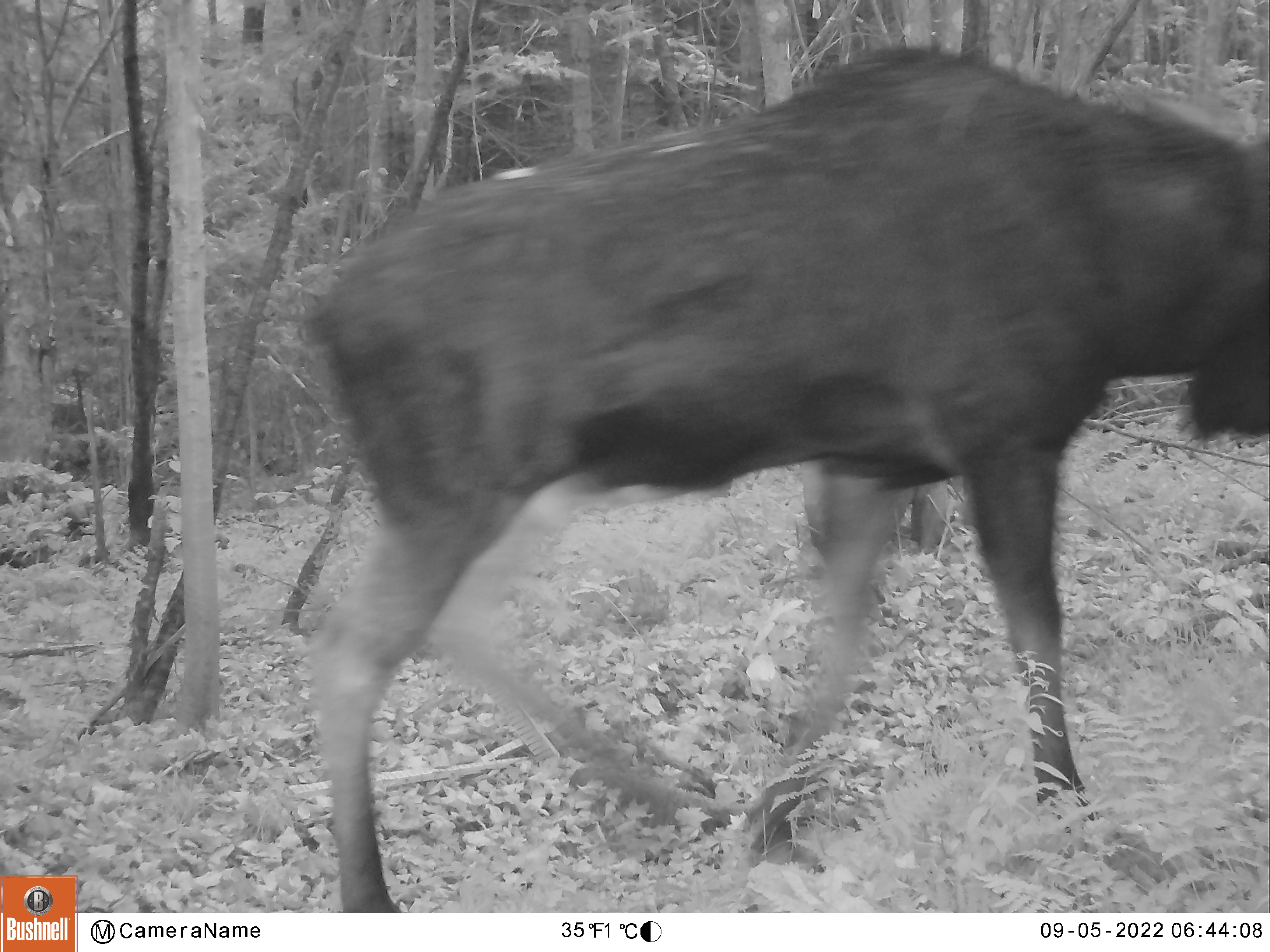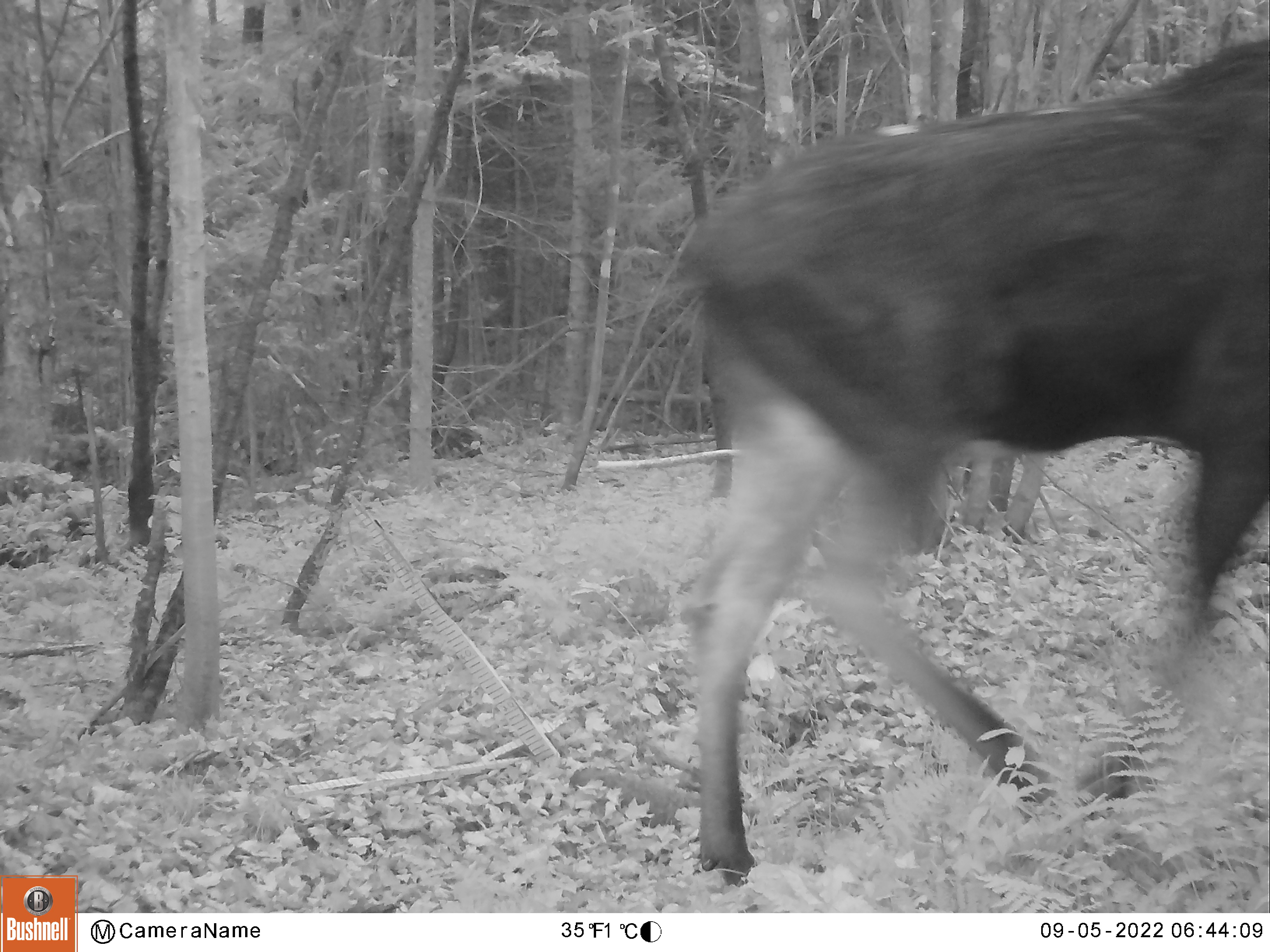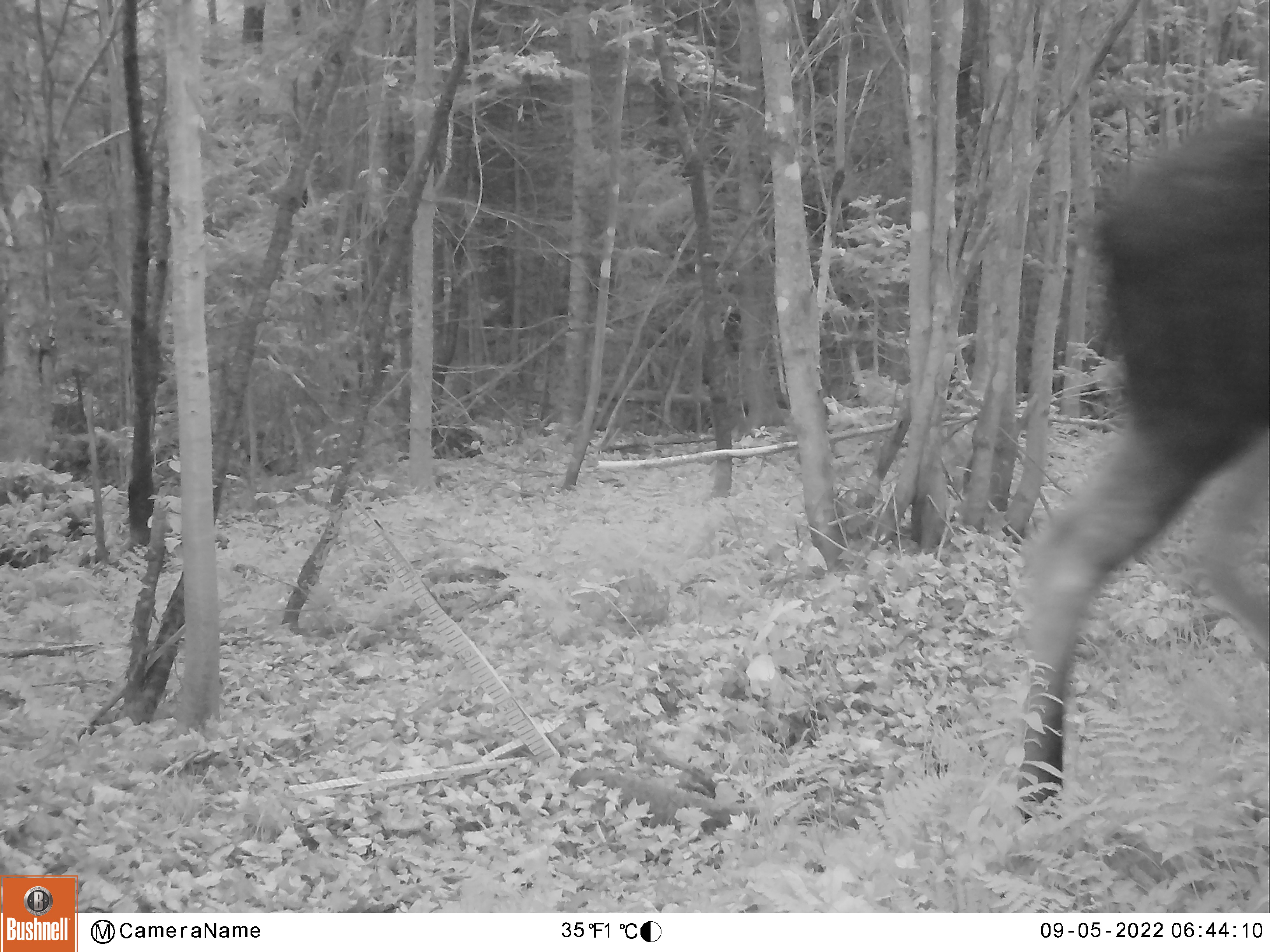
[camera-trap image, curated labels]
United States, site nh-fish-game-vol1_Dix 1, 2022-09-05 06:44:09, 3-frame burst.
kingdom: Animalia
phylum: Chordata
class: Mammalia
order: Artiodactyla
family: Cervidae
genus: Alces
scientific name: Alces alces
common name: moose